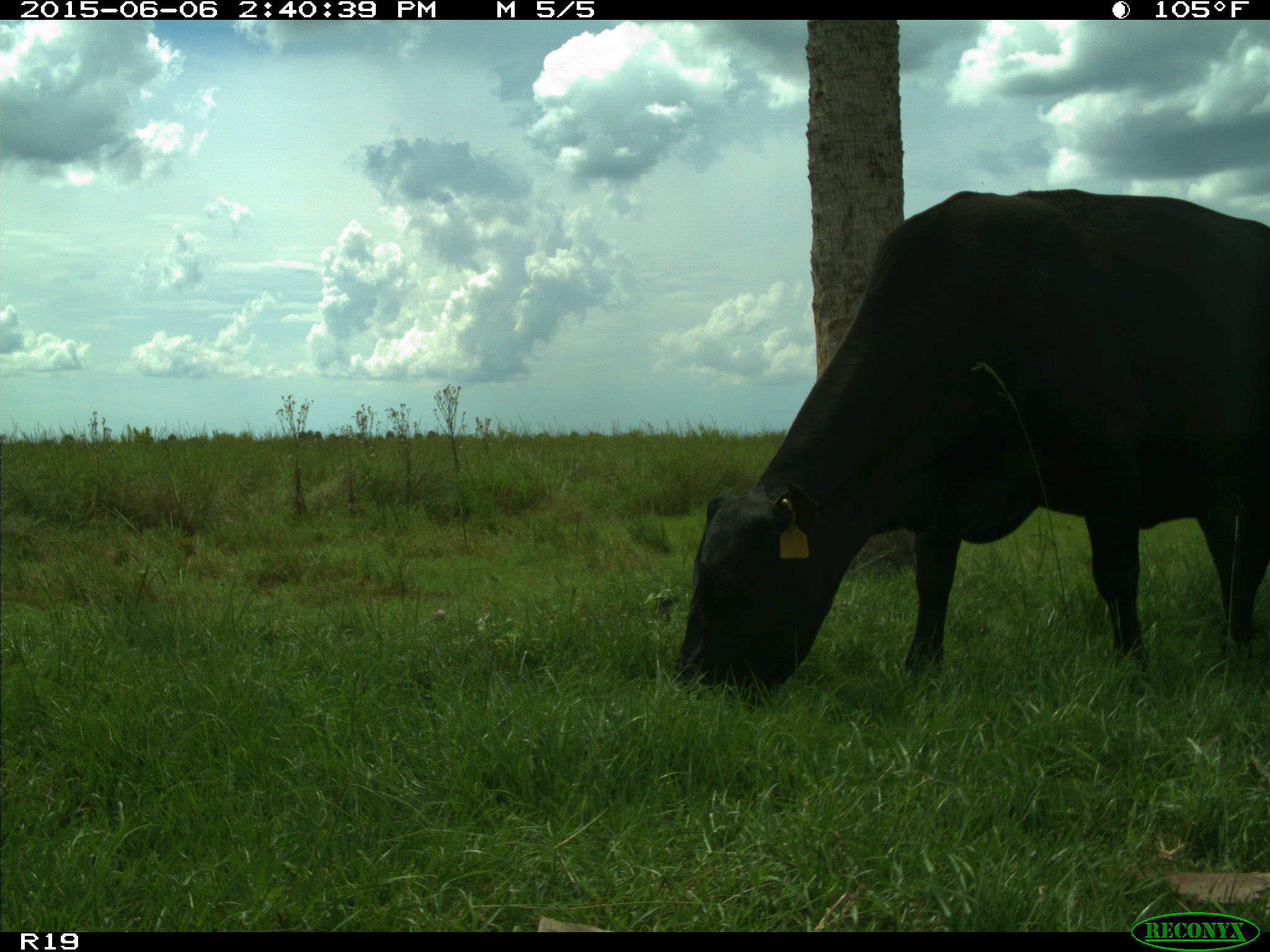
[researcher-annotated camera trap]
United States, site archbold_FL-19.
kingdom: Animalia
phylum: Chordata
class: Mammalia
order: Artiodactyla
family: Bovidae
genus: Bos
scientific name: Bos taurus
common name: domestic cow